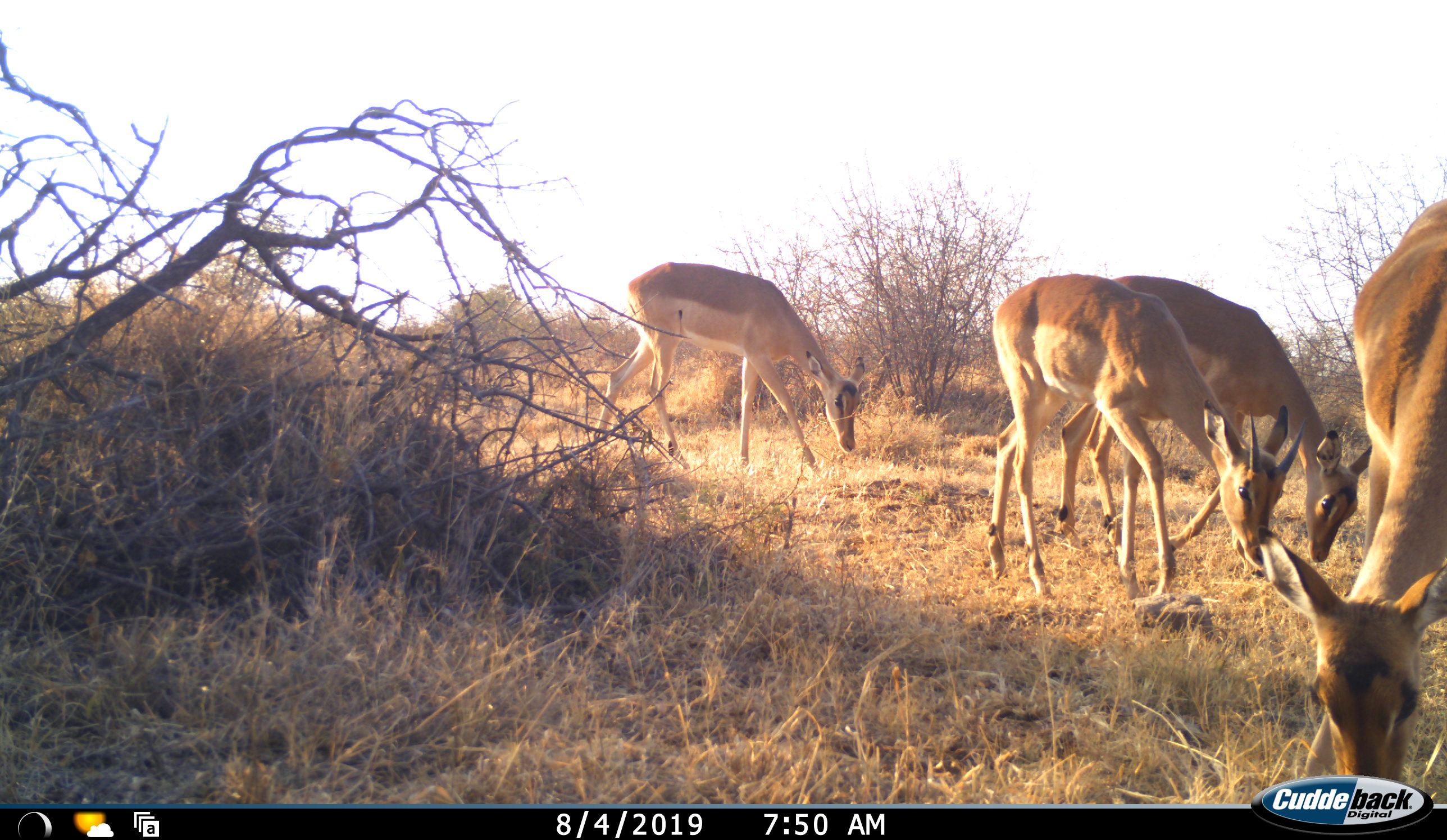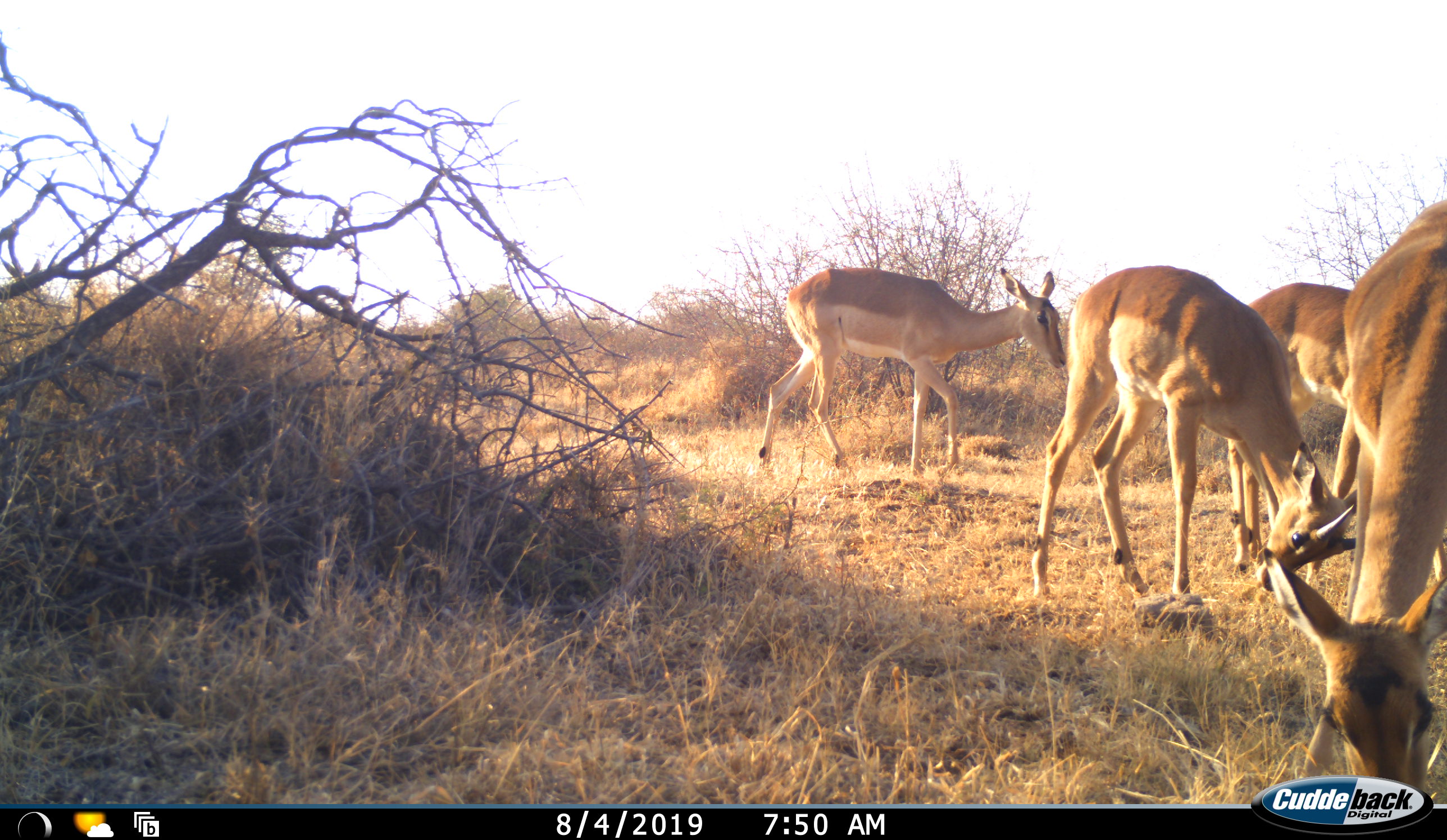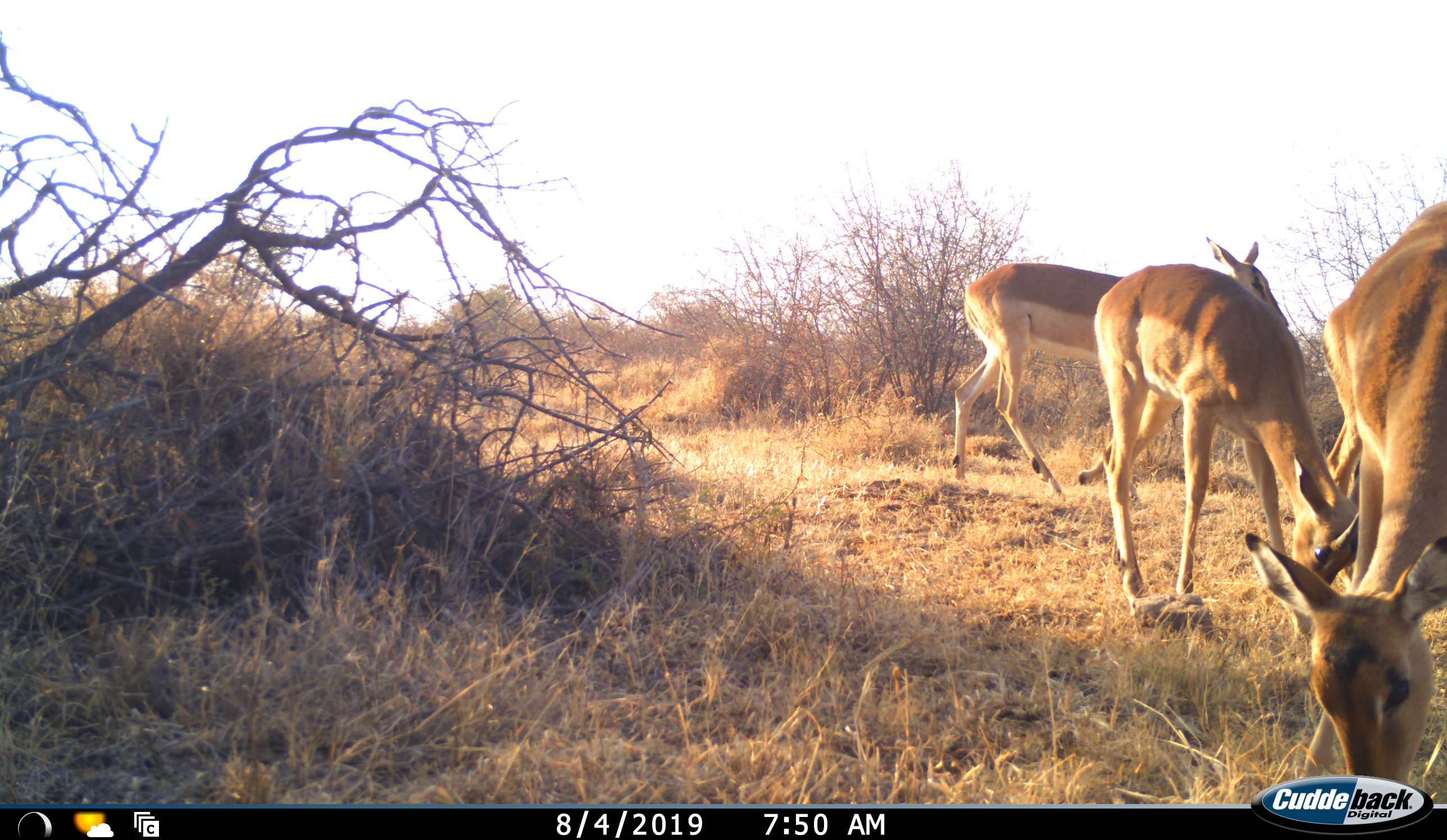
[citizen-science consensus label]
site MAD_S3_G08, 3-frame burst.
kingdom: Animalia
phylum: Chordata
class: Mammalia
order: Artiodactyla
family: Bovidae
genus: Aepyceros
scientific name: Aepyceros melampus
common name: impala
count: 4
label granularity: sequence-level